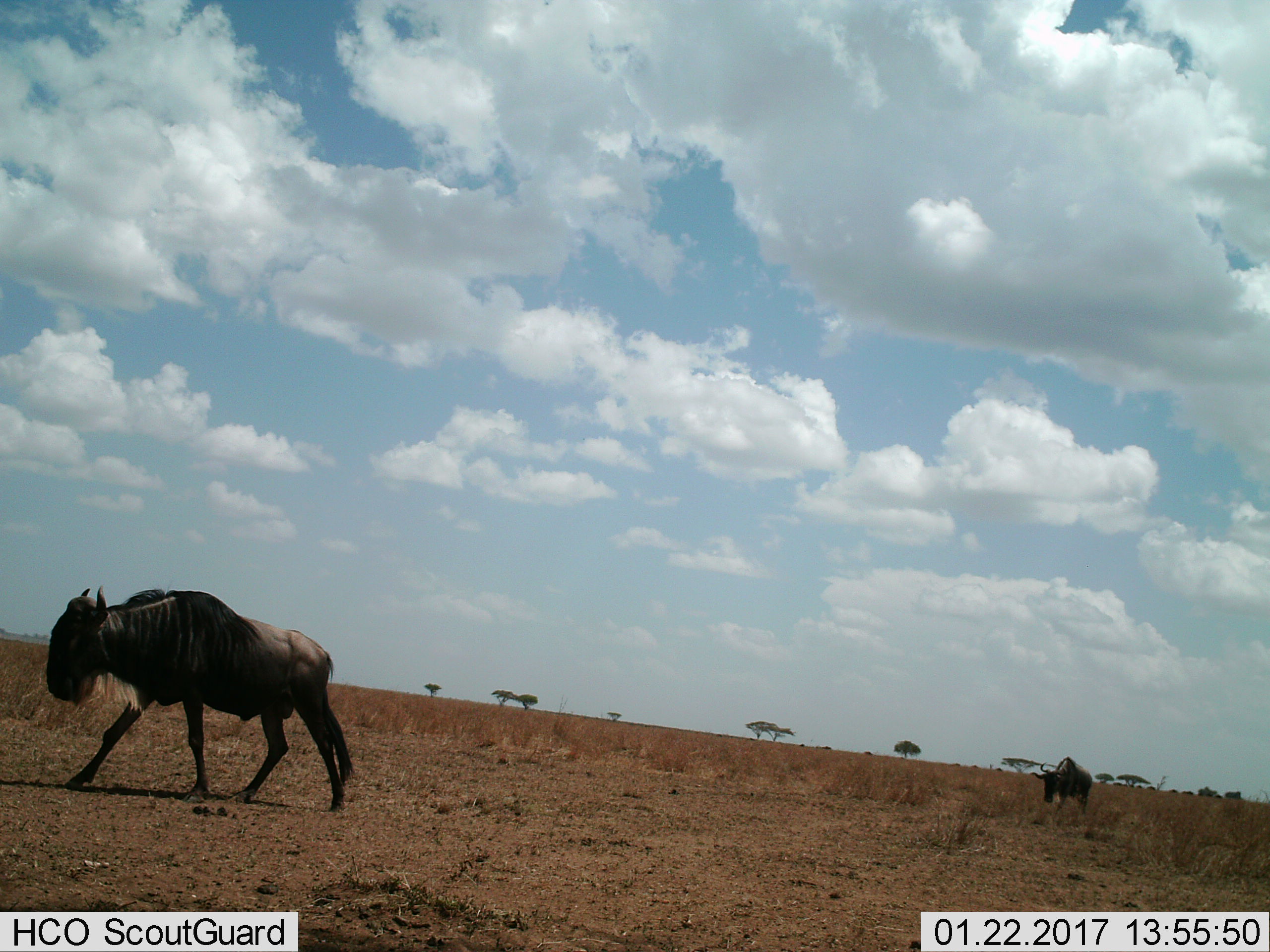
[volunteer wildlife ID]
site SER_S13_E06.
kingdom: Animalia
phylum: Chordata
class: Mammalia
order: Artiodactyla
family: Bovidae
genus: Connochaetes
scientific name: Connochaetes taurinus taurinus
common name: blue wildebeest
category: wildebeestblue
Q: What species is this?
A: Wildebeestblue (blue wildebeest) (Connochaetes taurinus taurinus).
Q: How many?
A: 2.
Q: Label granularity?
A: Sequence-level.